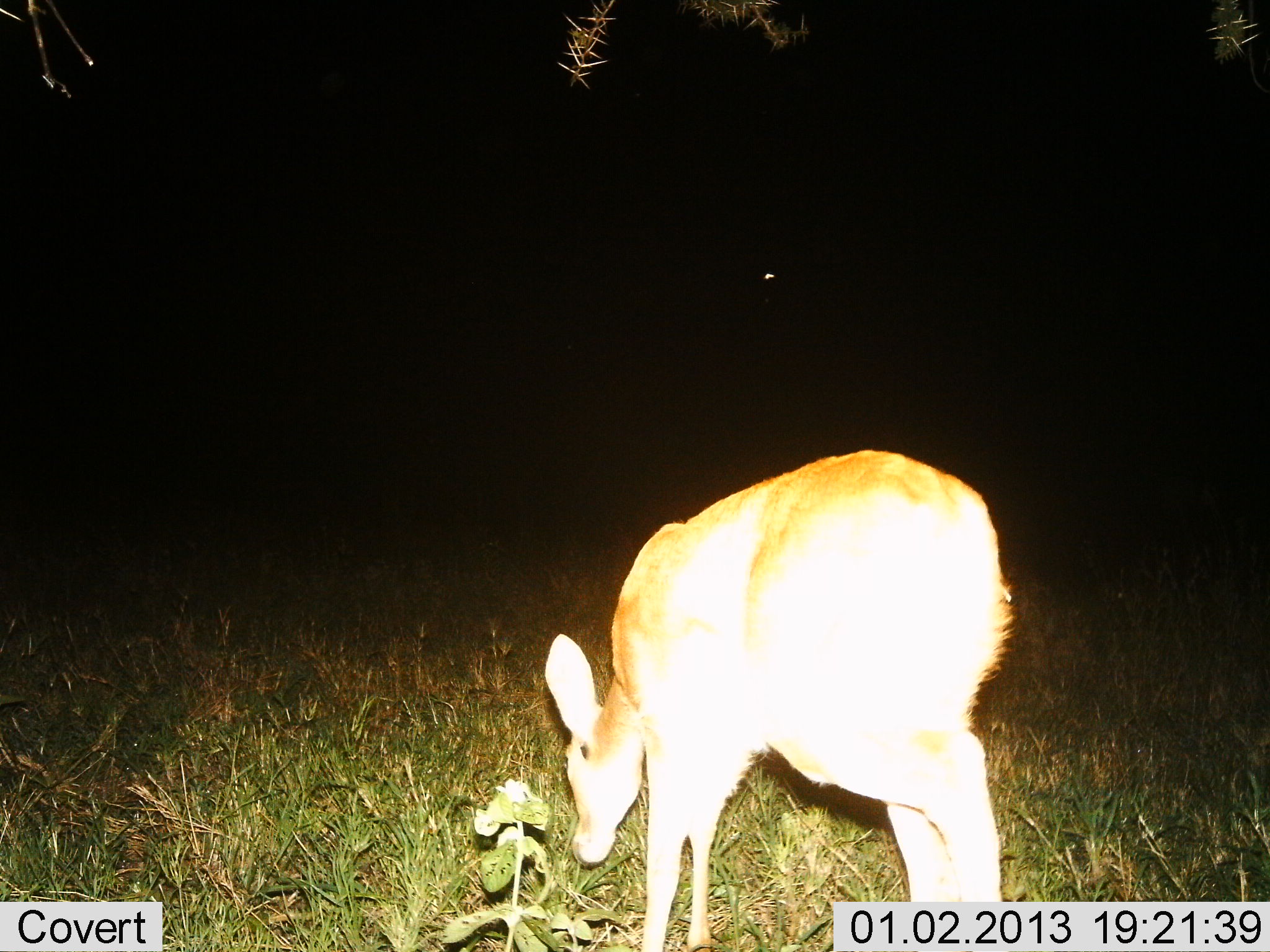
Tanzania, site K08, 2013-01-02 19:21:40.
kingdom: Animalia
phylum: Chordata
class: Mammalia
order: Artiodactyla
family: Bovidae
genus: Redunca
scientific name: Redunca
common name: reedbuck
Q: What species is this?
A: Reedbuck (Redunca).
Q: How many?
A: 1.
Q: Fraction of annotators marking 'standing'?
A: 38%.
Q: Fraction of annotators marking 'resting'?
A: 0%.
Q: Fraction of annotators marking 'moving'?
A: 0%.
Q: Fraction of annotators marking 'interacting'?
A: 0%.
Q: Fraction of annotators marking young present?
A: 0%.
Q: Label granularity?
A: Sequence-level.